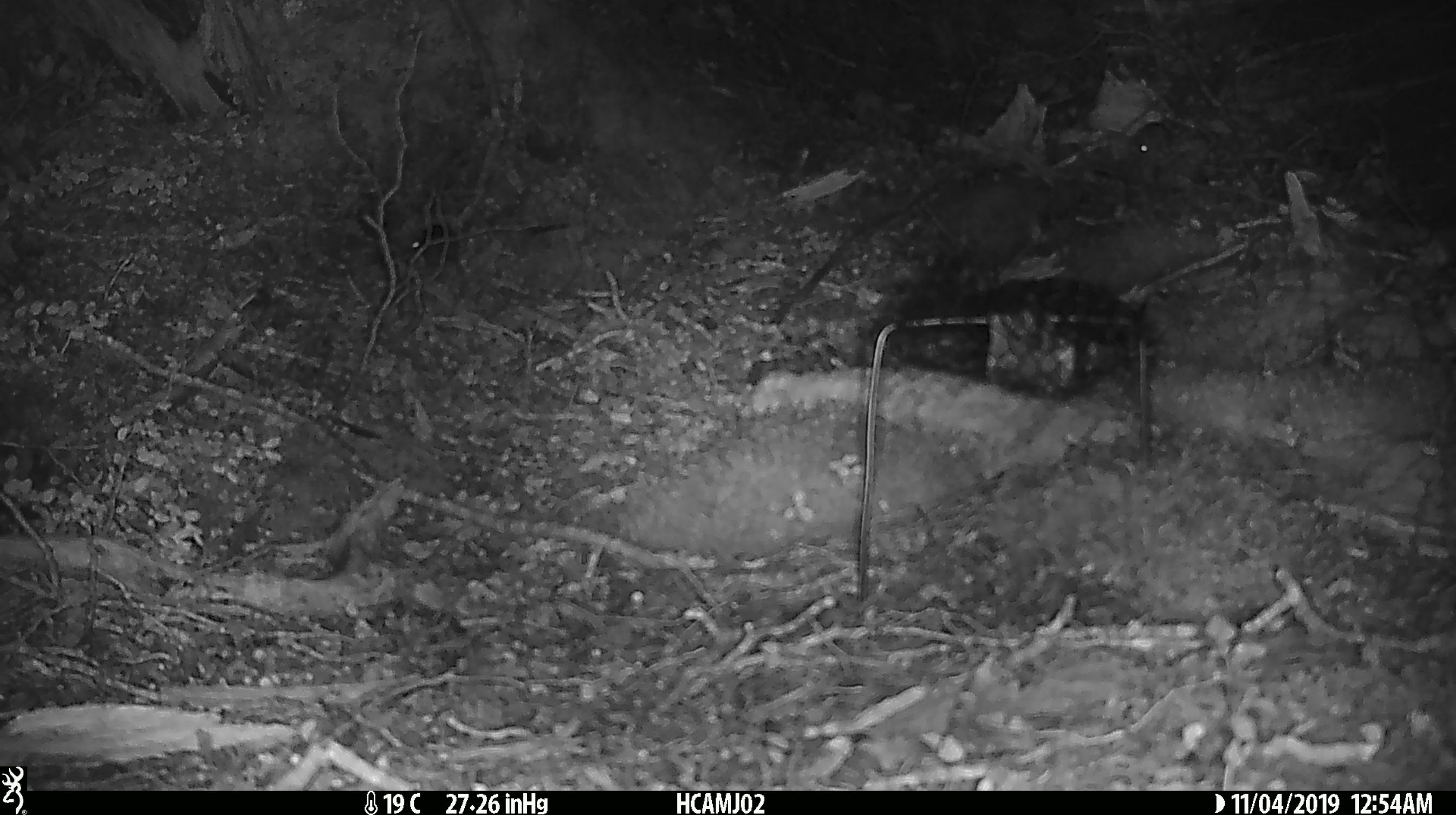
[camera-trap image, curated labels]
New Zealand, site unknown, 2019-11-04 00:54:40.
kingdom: Animalia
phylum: Chordata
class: Mammalia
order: Rodentia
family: Muridae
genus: Mus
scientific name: Mus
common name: mouse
Mouse (Mus).